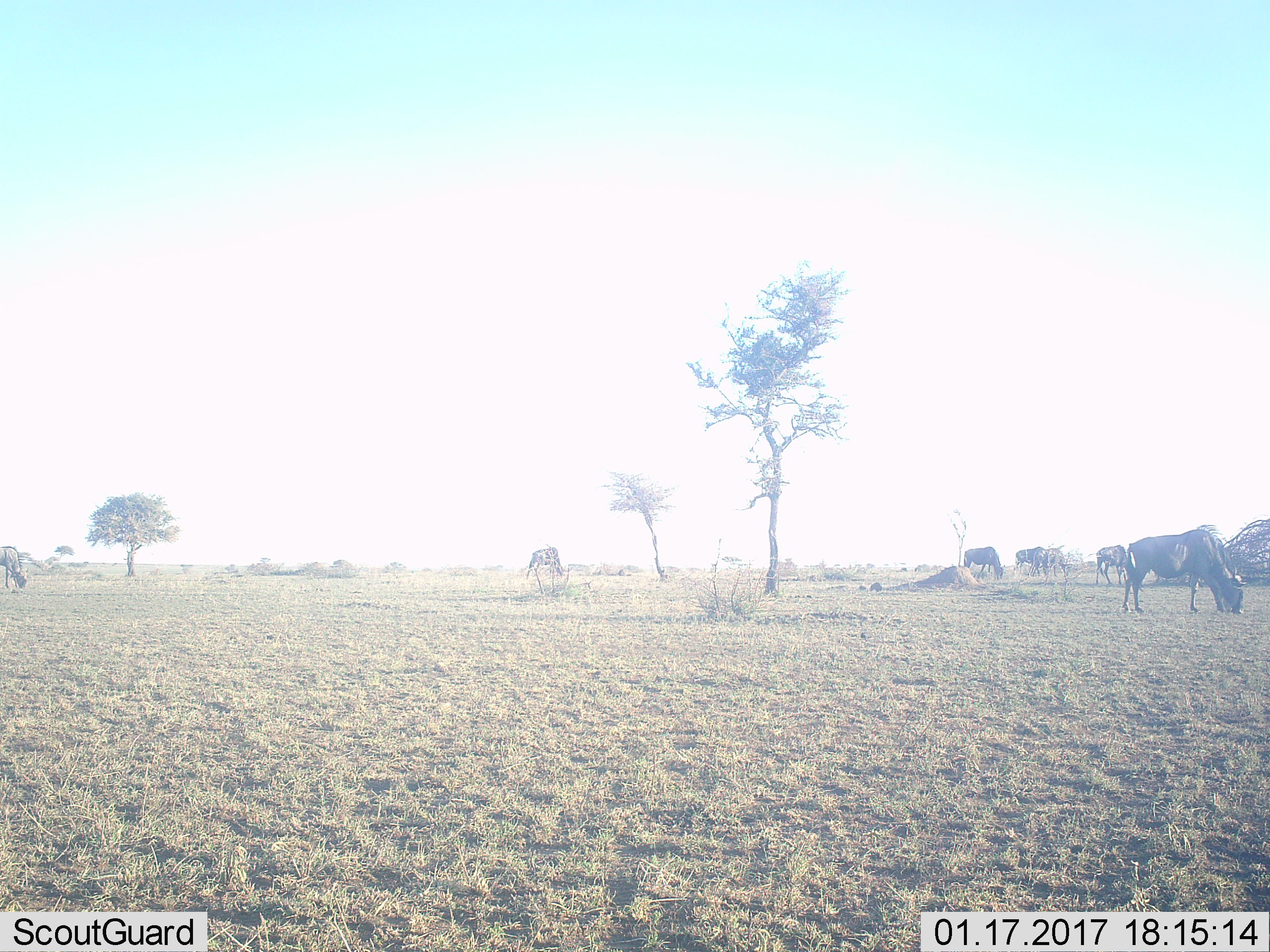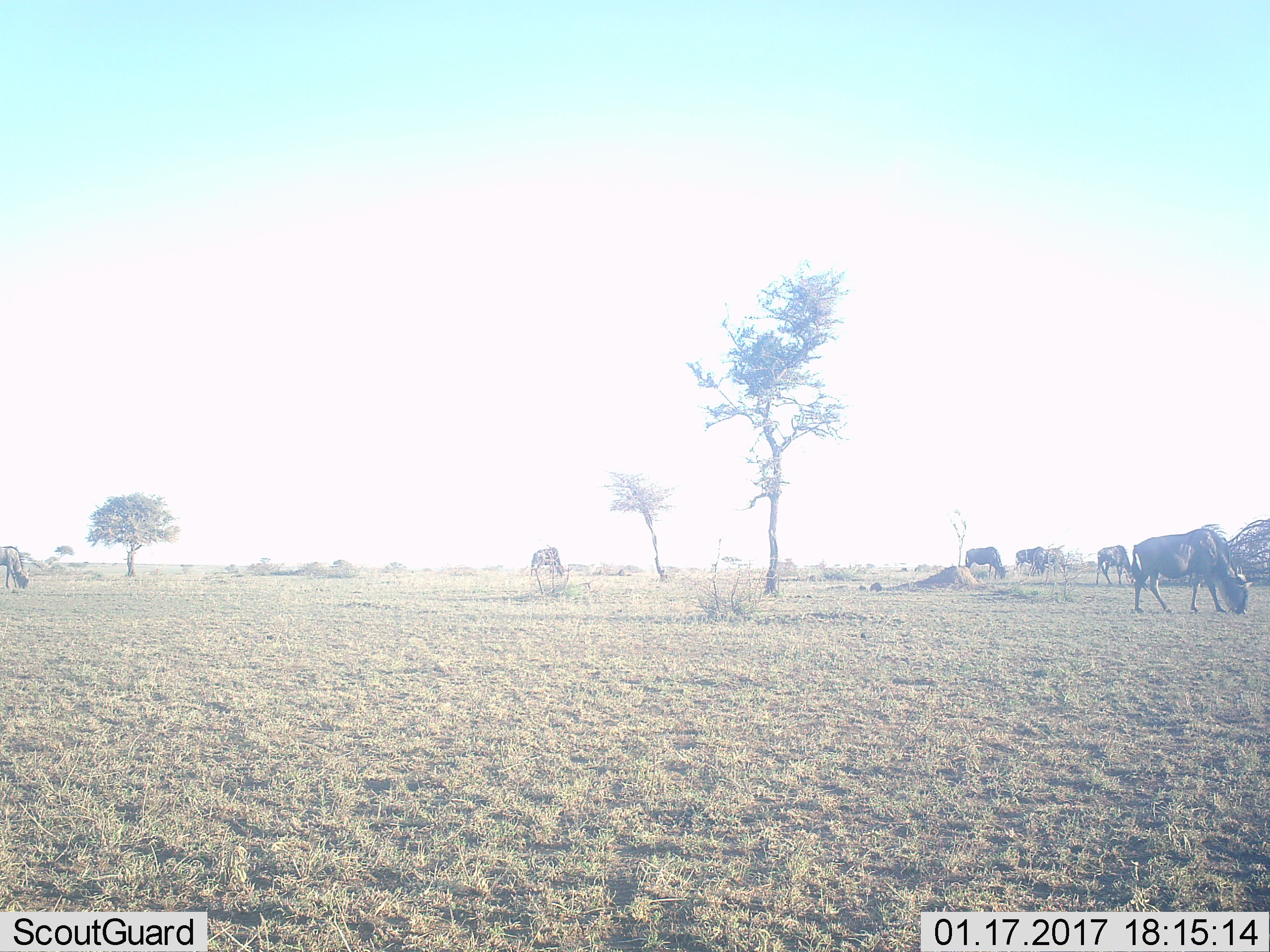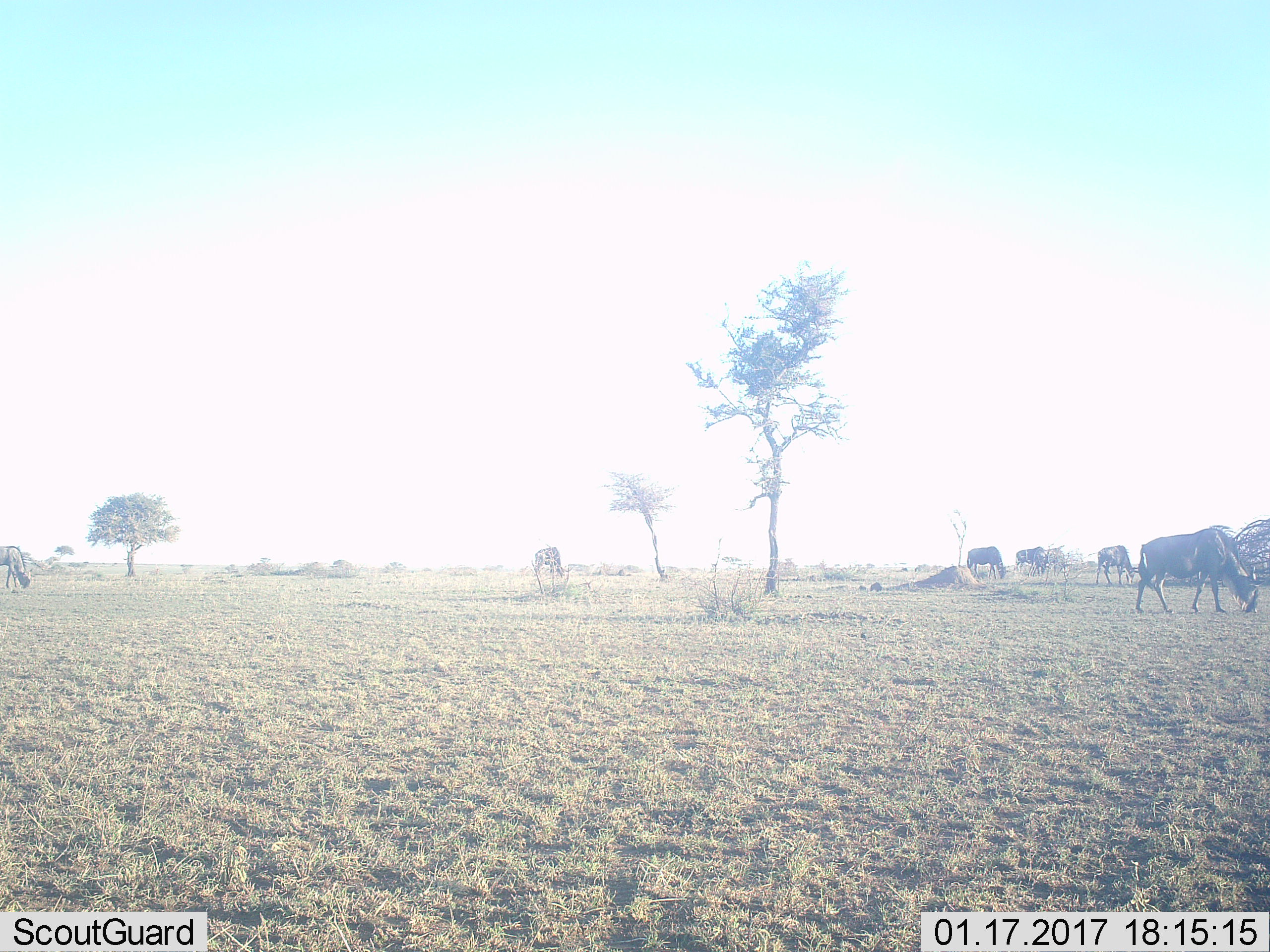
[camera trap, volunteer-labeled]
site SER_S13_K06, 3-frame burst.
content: unidentified animal